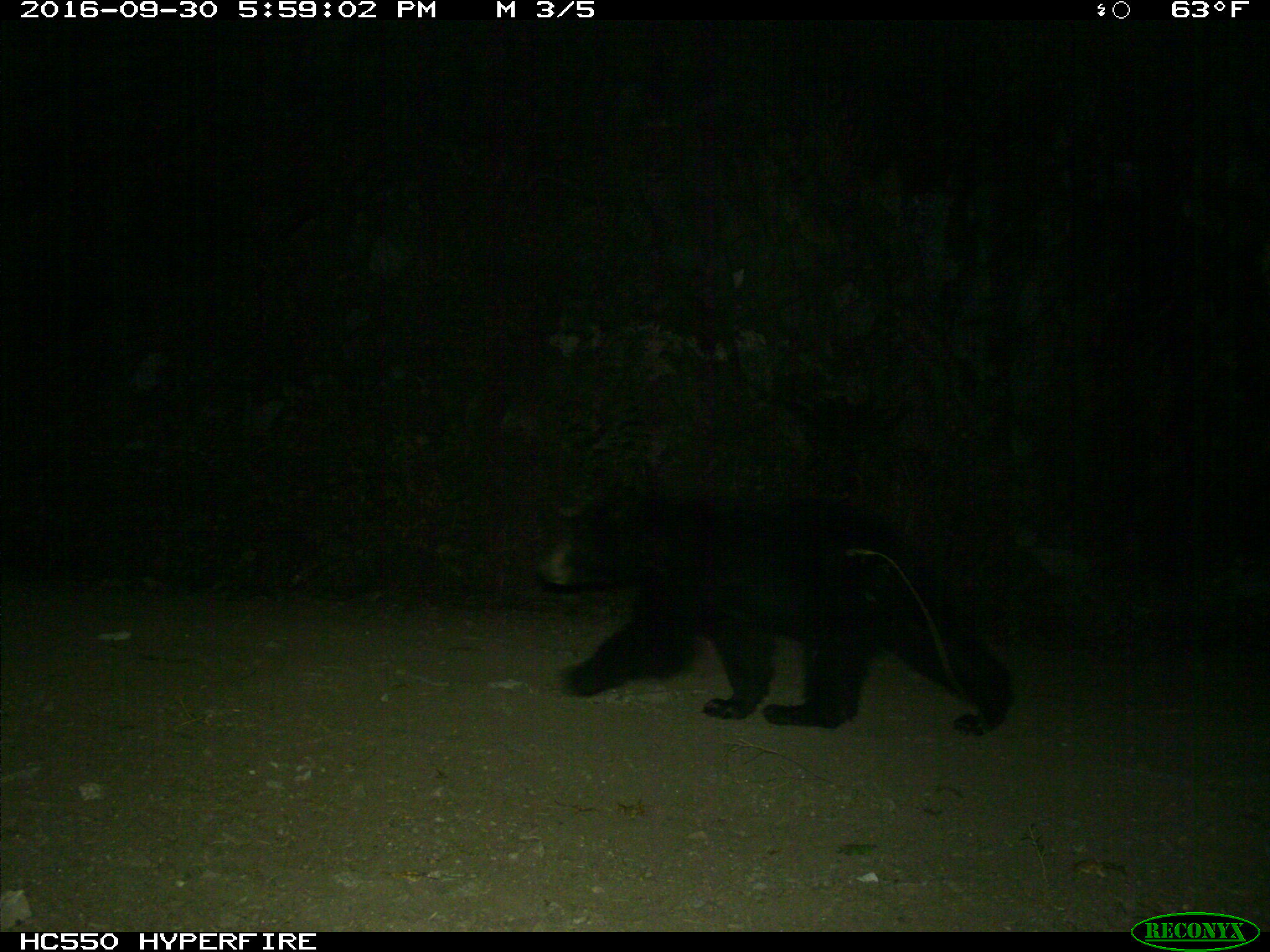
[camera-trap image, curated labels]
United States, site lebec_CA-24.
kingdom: Animalia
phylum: Chordata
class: Mammalia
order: Carnivora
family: Ursidae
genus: Ursus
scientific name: Ursus americanus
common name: american black bear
Ursus americanus (american black bear).